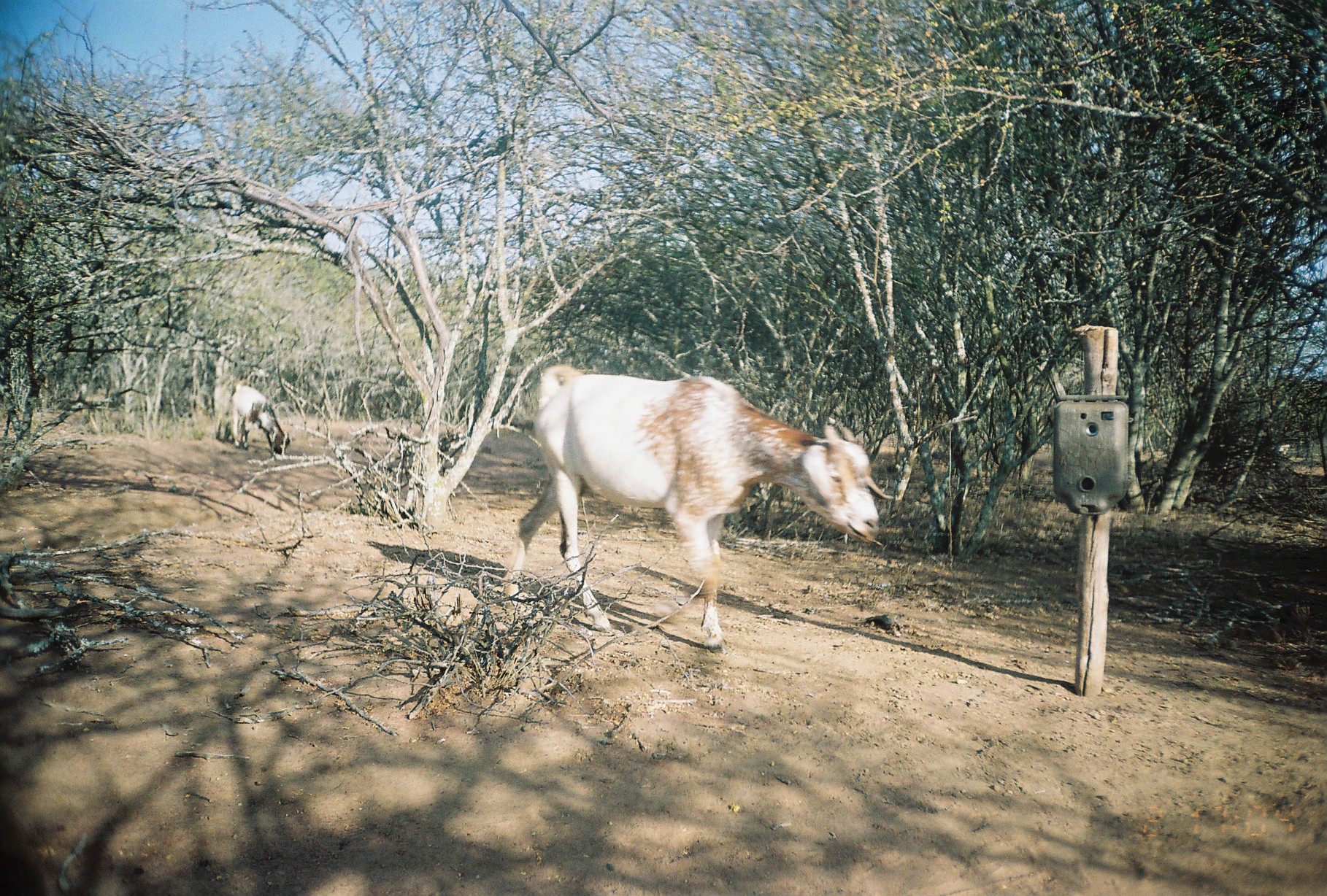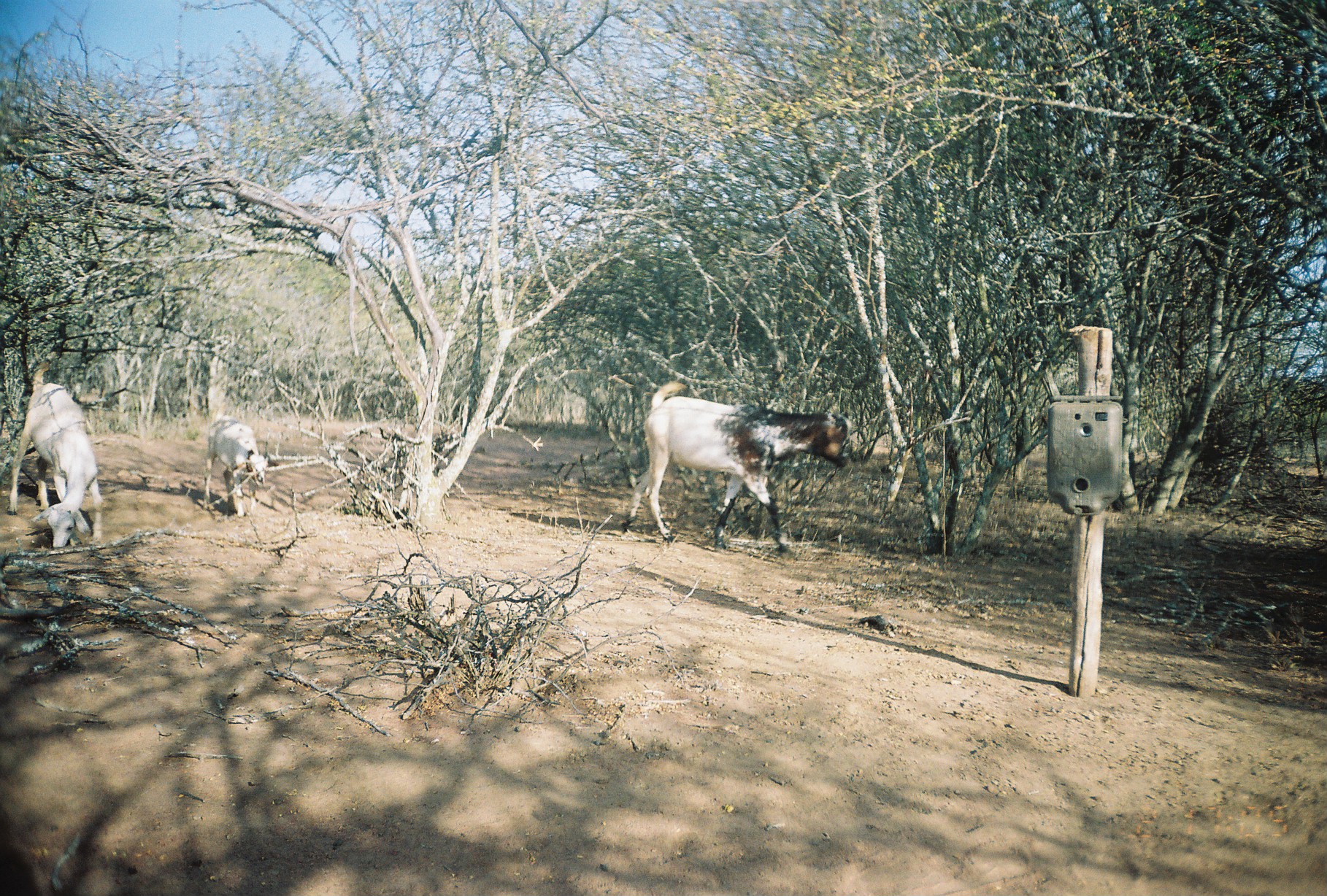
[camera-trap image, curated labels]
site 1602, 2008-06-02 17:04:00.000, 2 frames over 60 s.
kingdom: Animalia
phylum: Chordata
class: Mammalia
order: Artiodactyla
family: Bovidae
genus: Capra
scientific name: Capra aegagrus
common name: wild goat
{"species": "Capra aegagrus (wild goat)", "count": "2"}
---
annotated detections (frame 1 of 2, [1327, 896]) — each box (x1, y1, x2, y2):
capra aegagrus: (507, 364, 889, 649); (219, 379, 290, 453)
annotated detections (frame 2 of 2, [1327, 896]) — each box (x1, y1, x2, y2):
capra aegagrus: (623, 380, 850, 549); (8, 362, 103, 547); (203, 412, 269, 517)